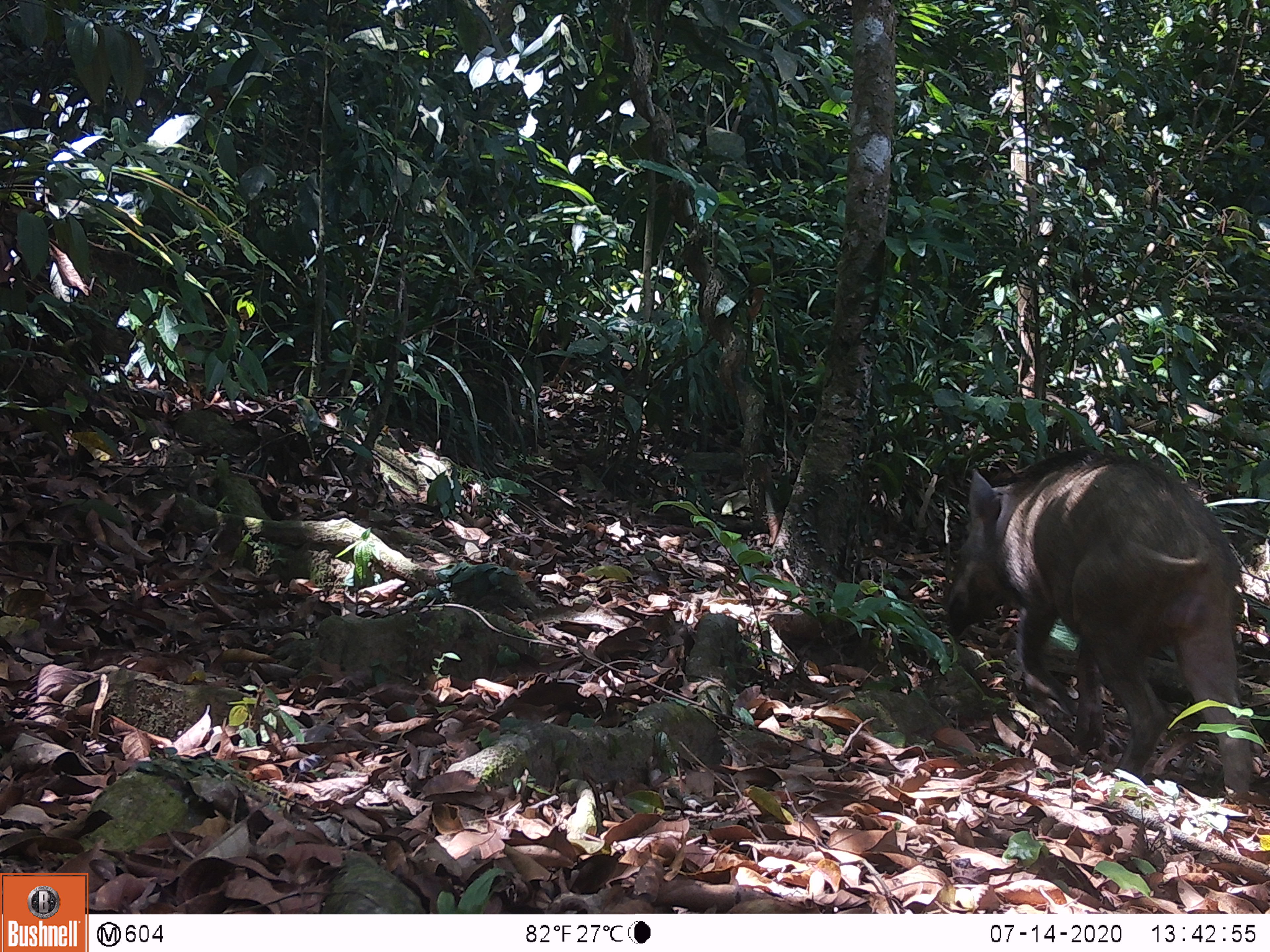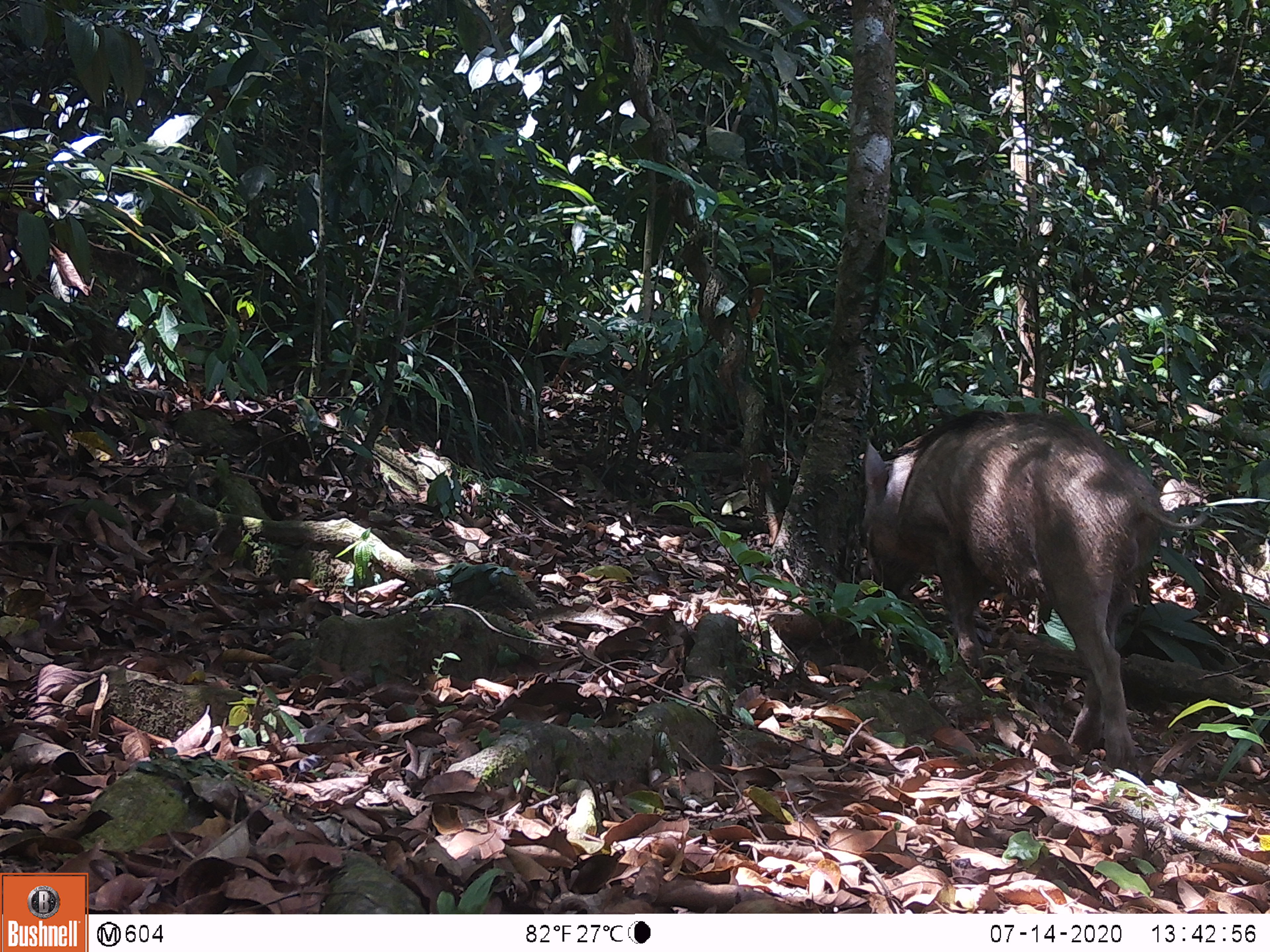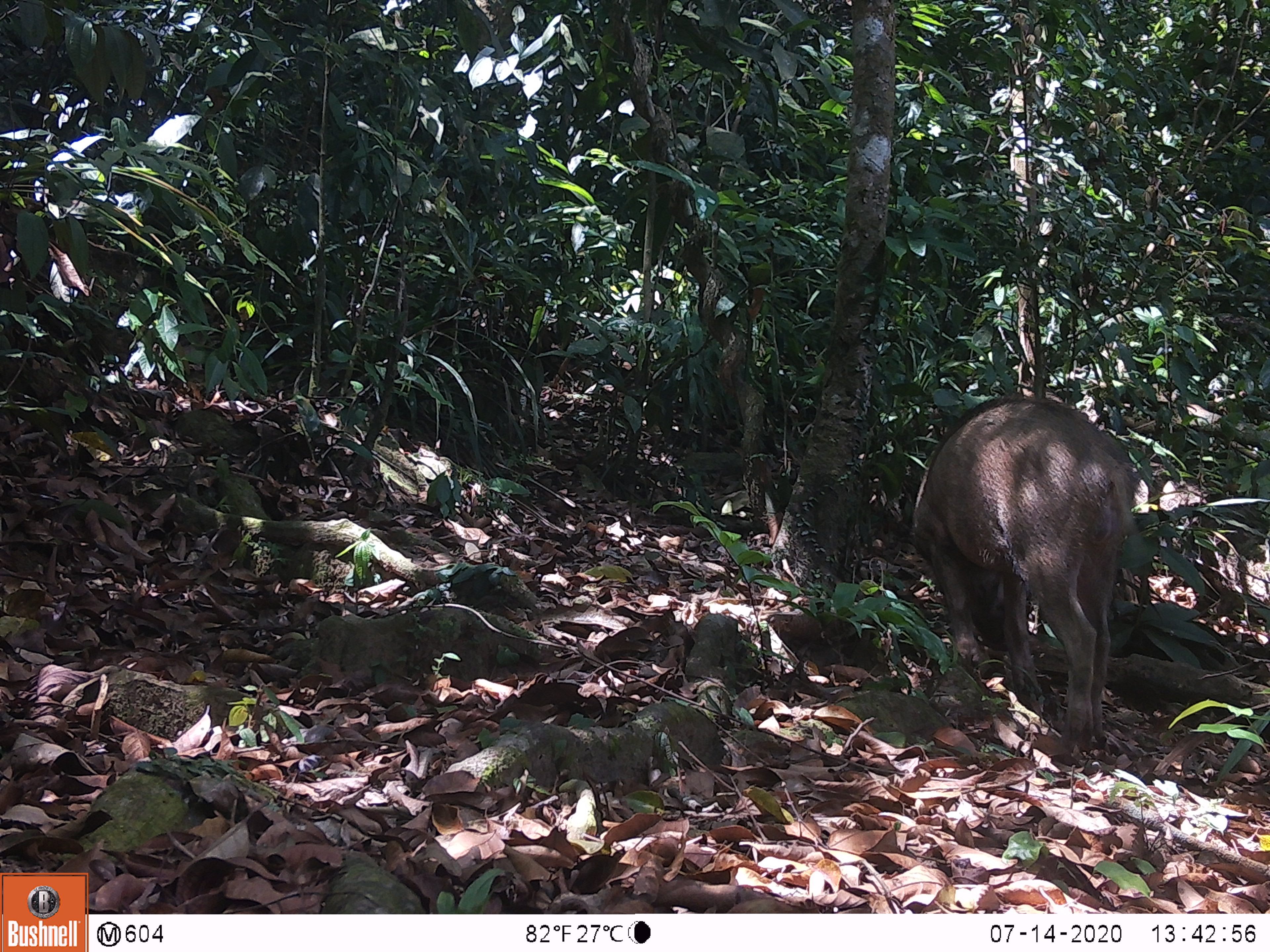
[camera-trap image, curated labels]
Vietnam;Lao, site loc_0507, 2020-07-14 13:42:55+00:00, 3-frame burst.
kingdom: Animalia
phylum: Chordata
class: Mammalia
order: Artiodactyla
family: Suidae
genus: Sus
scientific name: Sus scrofa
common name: eurasian wild pig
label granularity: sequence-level